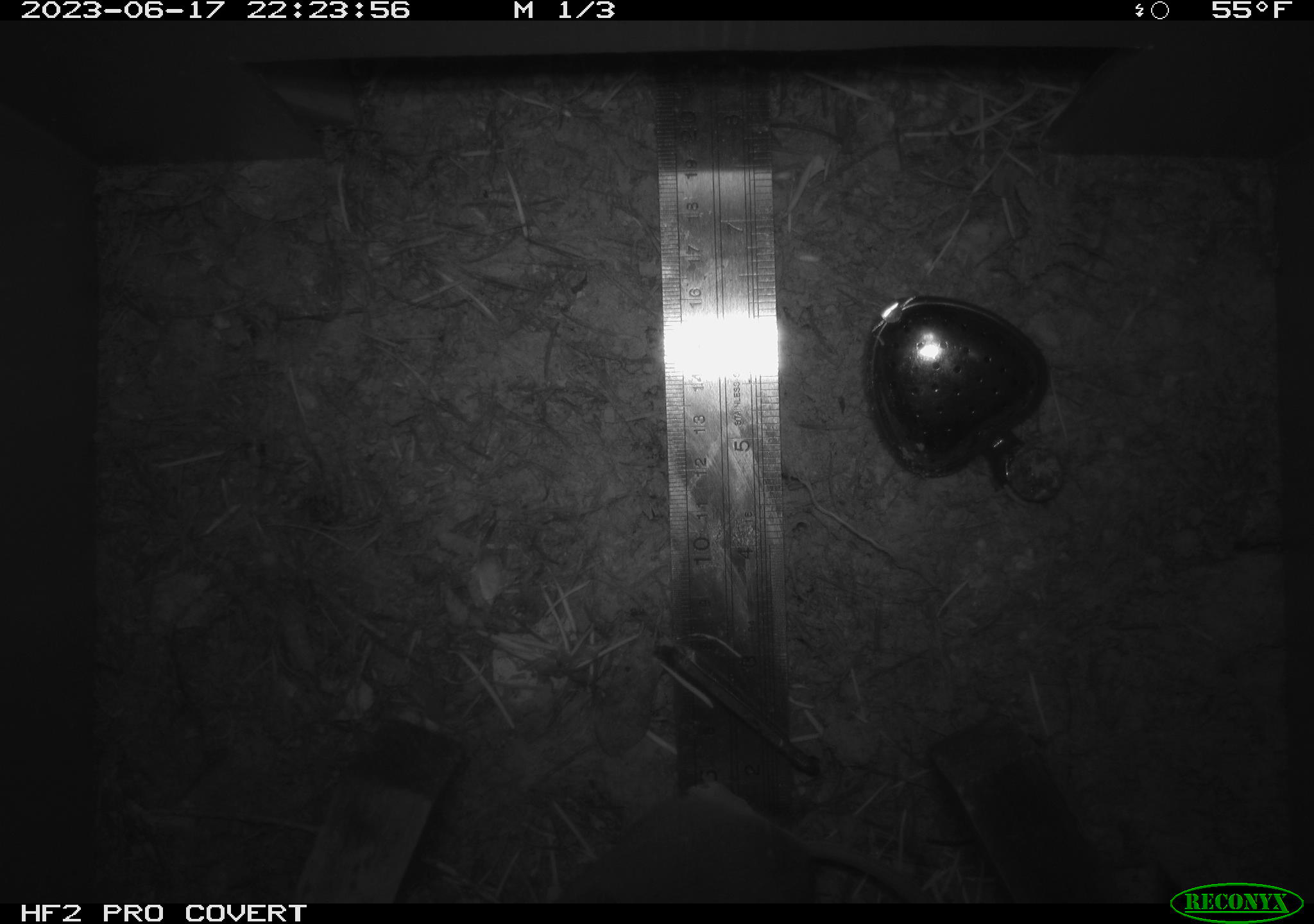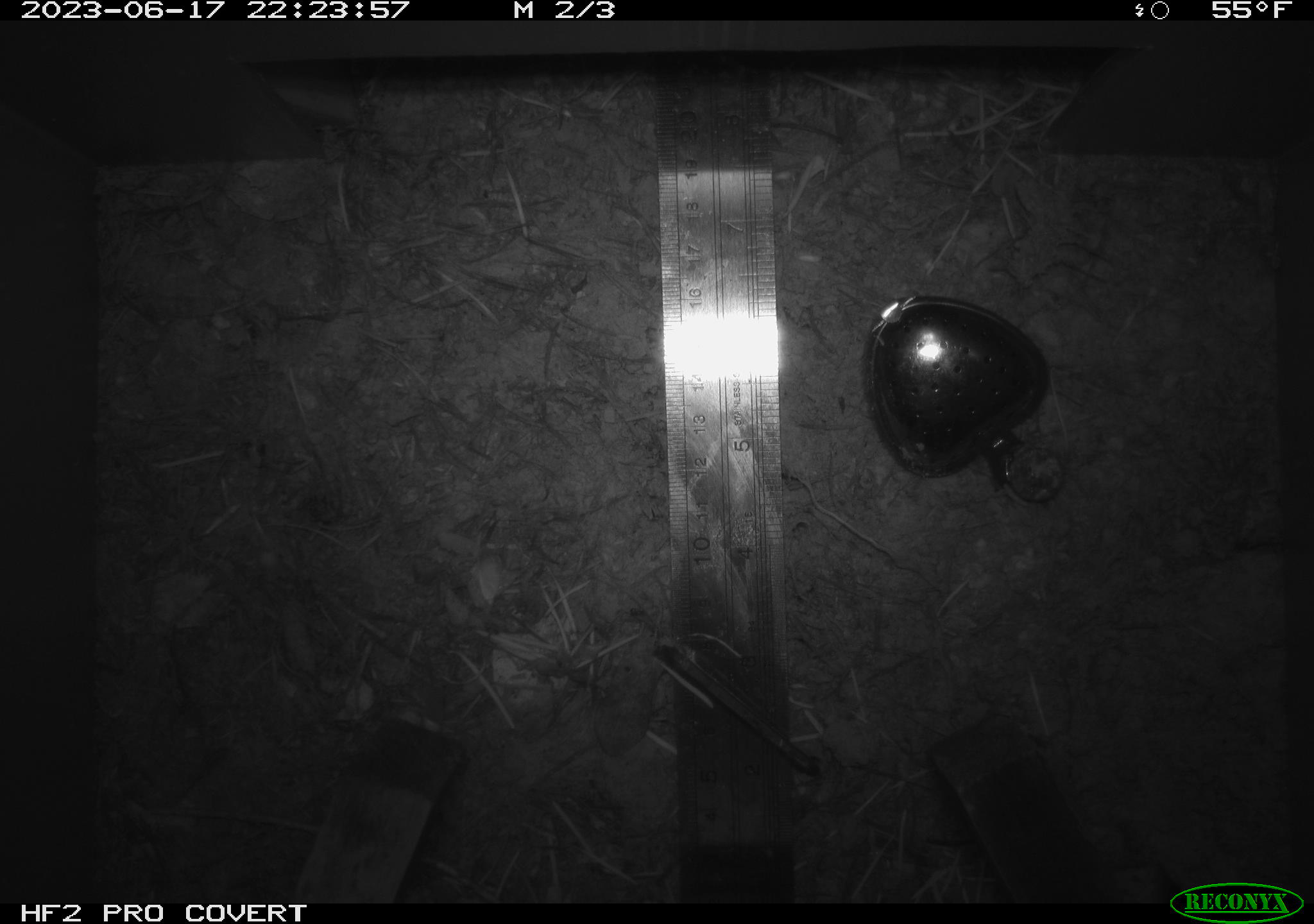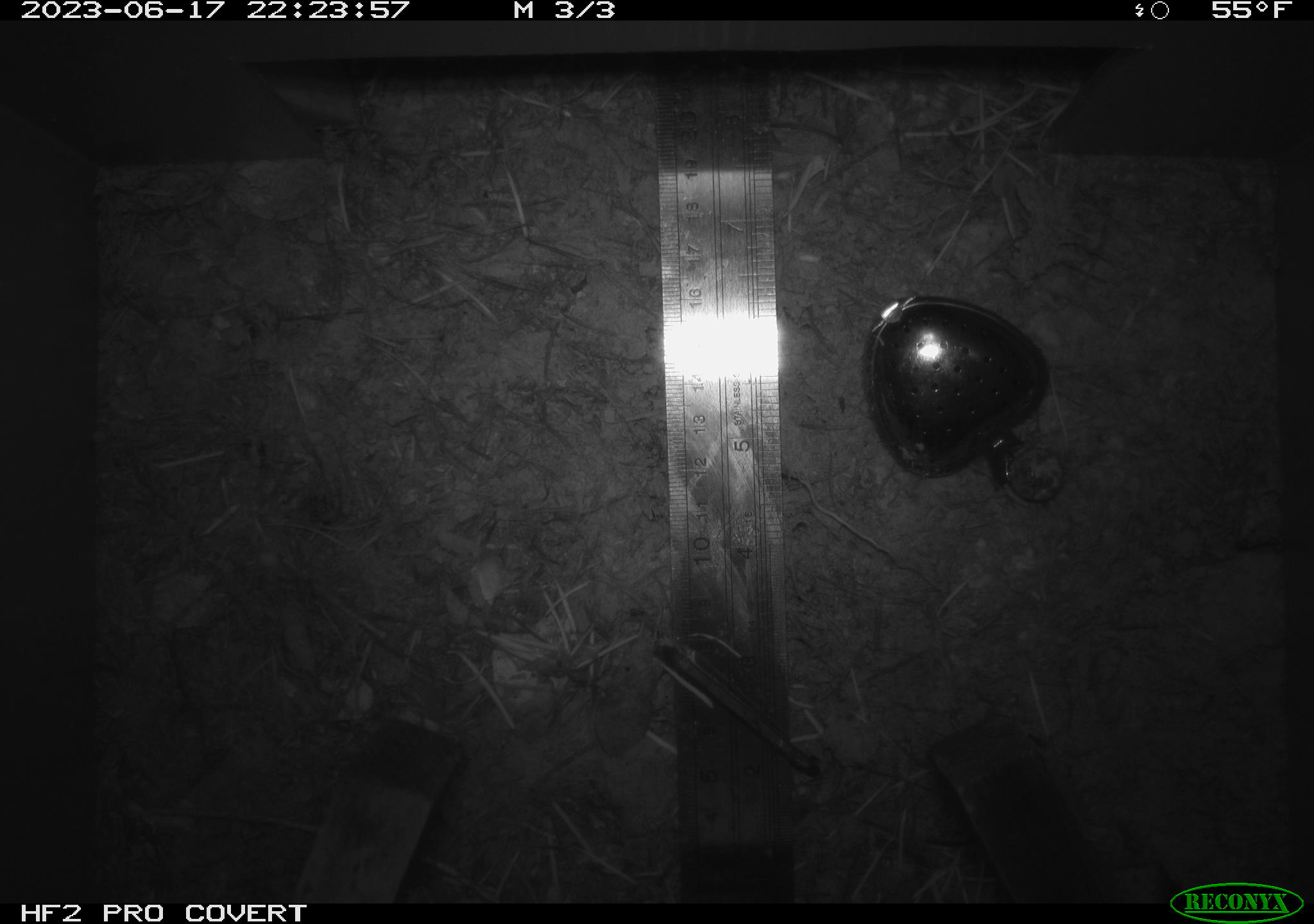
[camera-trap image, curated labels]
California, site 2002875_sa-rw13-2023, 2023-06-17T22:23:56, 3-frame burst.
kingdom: Animalia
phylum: Chordata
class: Mammalia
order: Rodentia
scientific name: Rodentia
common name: mouse species